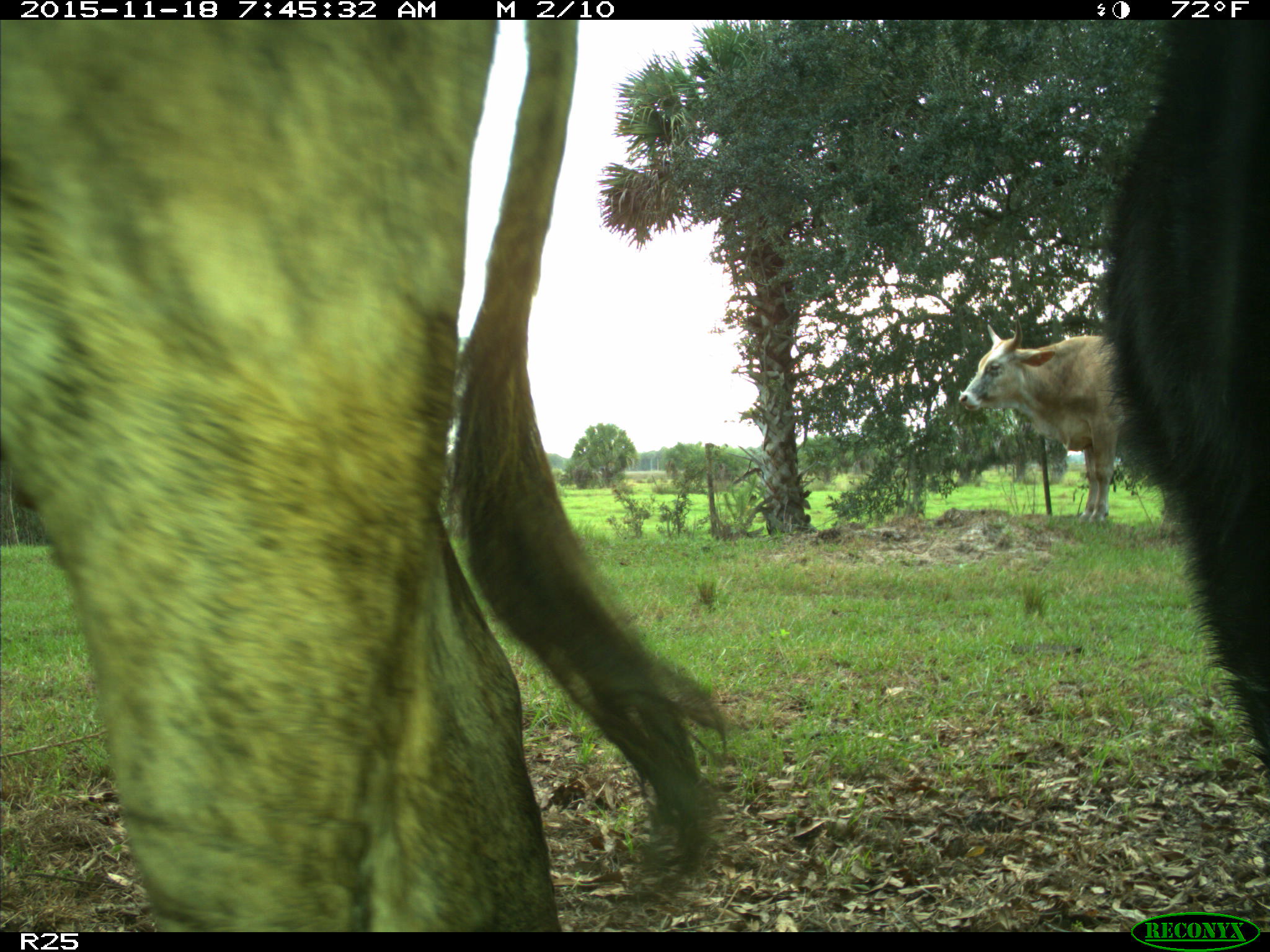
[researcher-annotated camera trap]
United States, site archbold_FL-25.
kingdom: Animalia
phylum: Chordata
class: Mammalia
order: Artiodactyla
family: Bovidae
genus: Bos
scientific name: Bos taurus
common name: domestic cow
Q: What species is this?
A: Bos taurus (domestic cow).